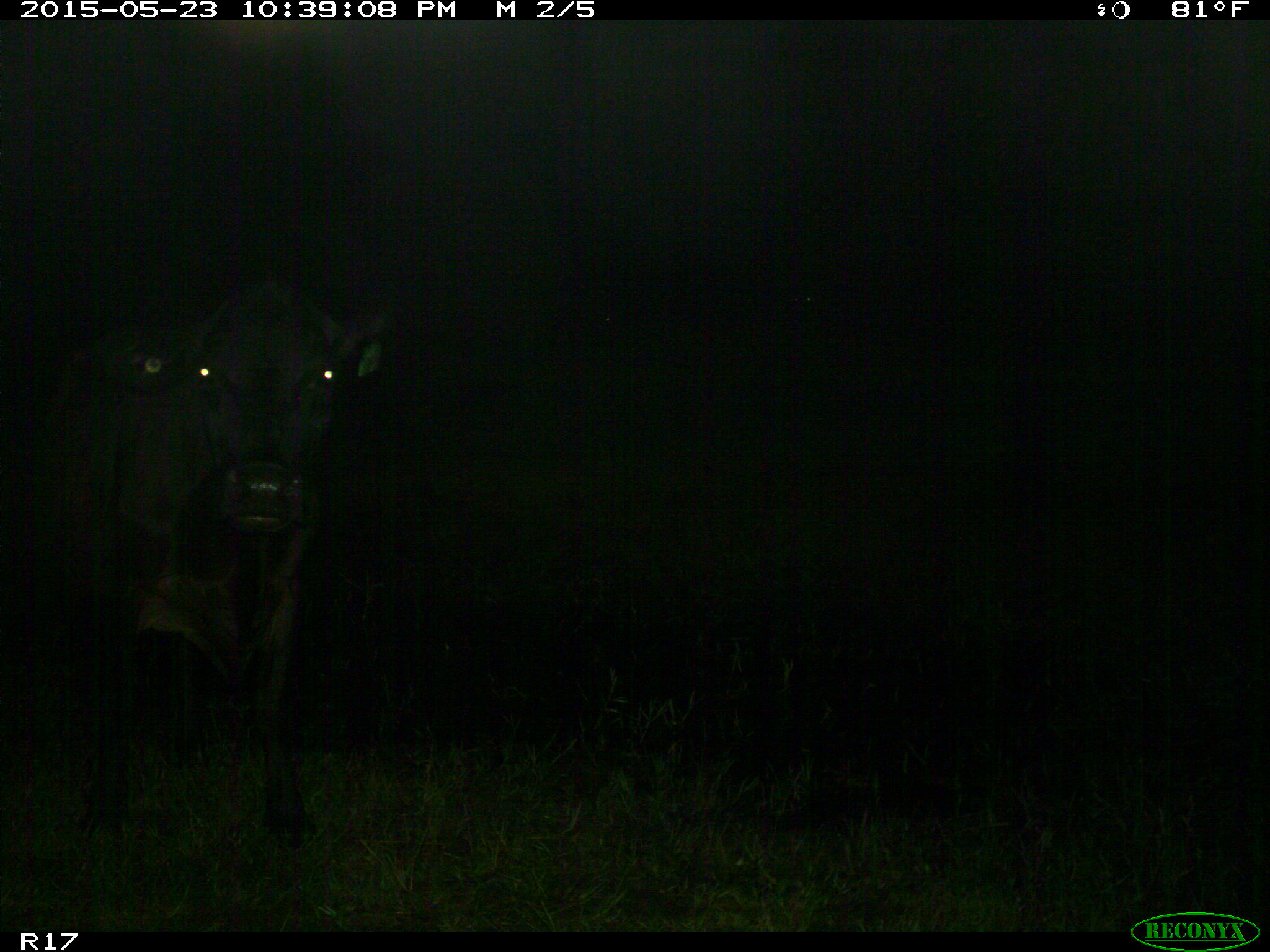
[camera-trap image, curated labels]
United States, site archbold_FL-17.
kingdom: Animalia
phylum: Chordata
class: Mammalia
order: Artiodactyla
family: Bovidae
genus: Bos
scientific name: Bos taurus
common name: domestic cow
Bos taurus (domestic cow).